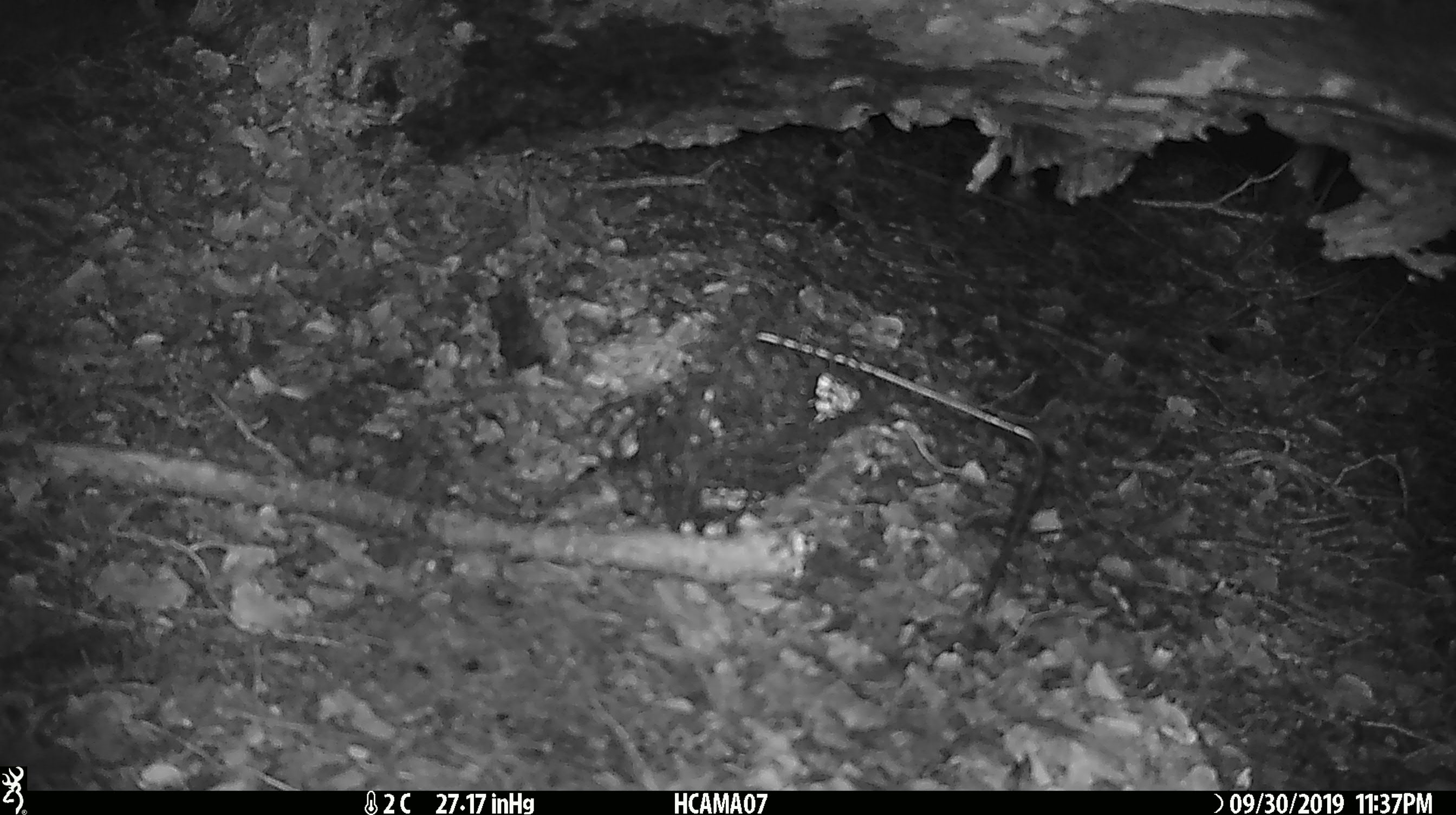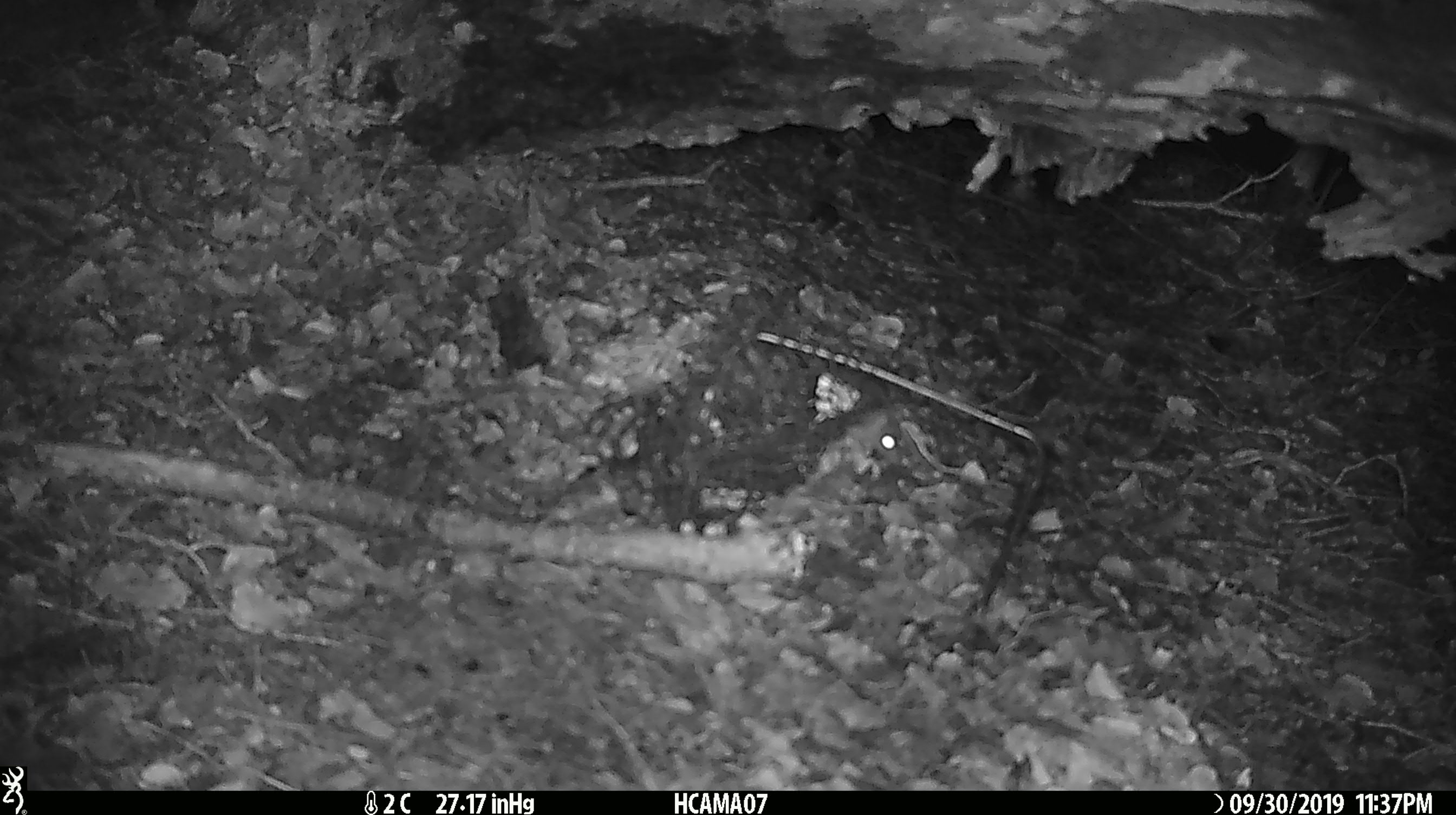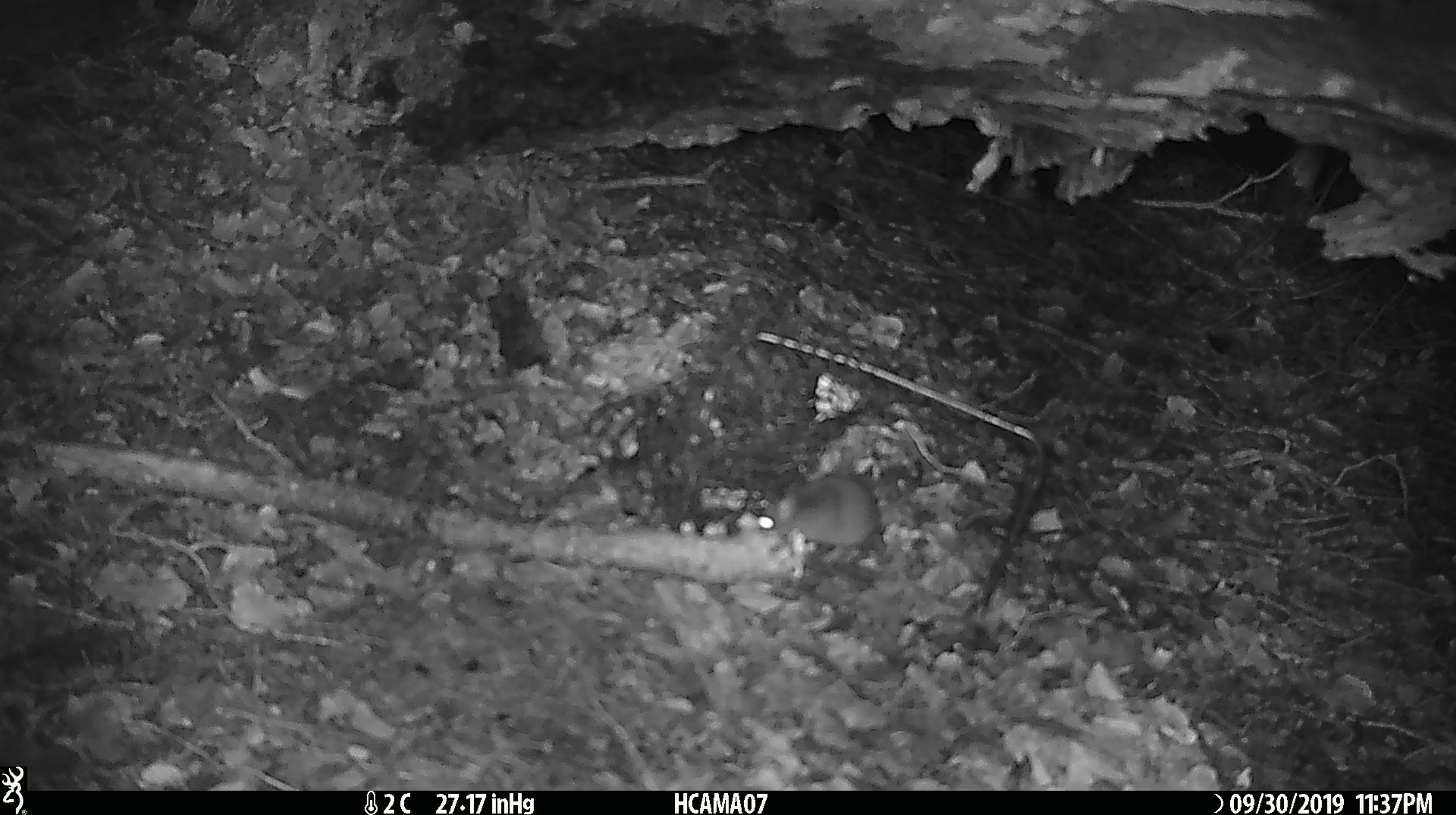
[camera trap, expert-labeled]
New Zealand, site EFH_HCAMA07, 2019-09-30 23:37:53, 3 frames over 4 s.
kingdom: Animalia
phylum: Chordata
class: Mammalia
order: Rodentia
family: Muridae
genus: Mus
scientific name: Mus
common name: mouse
Mouse (Mus).